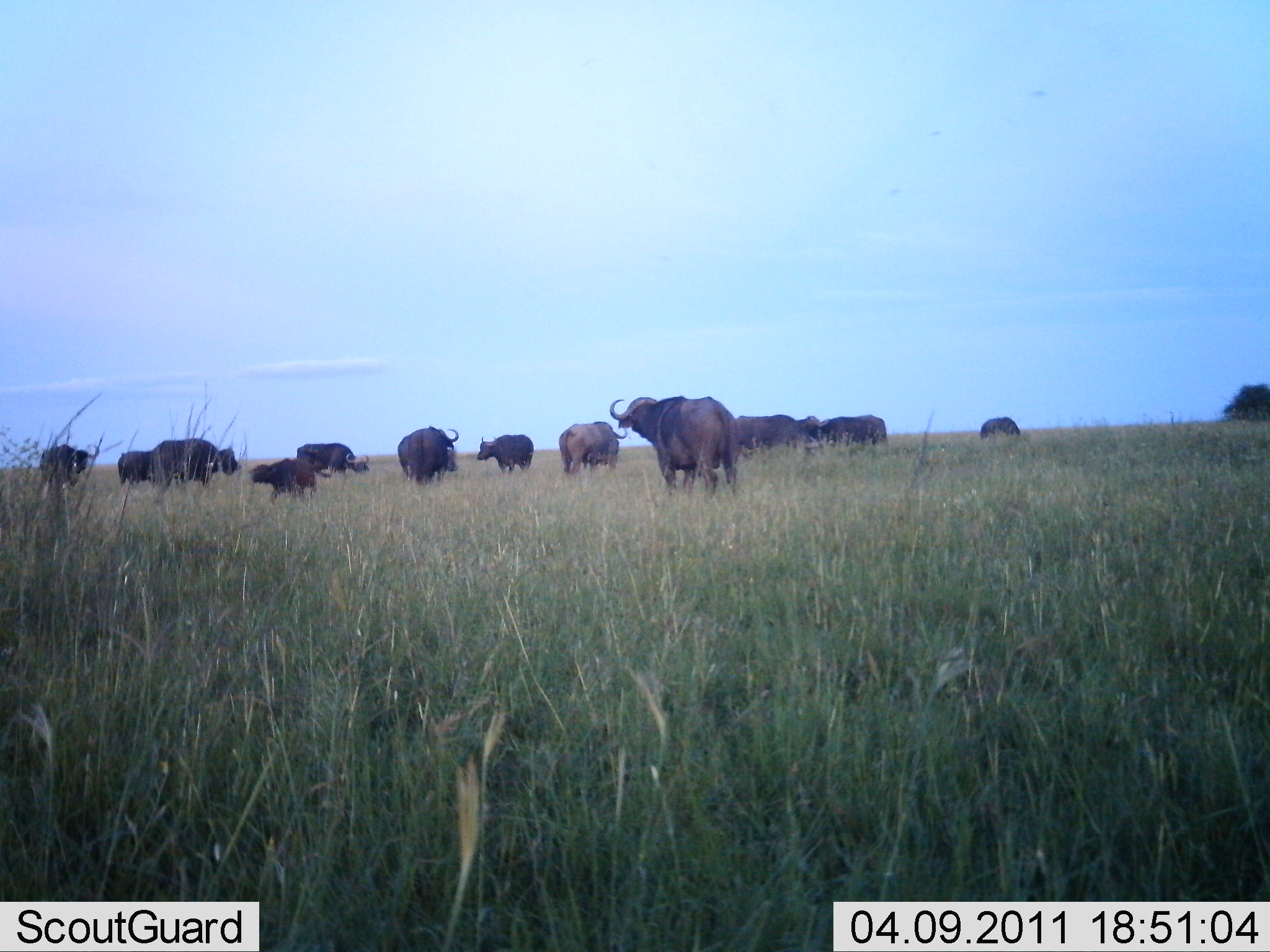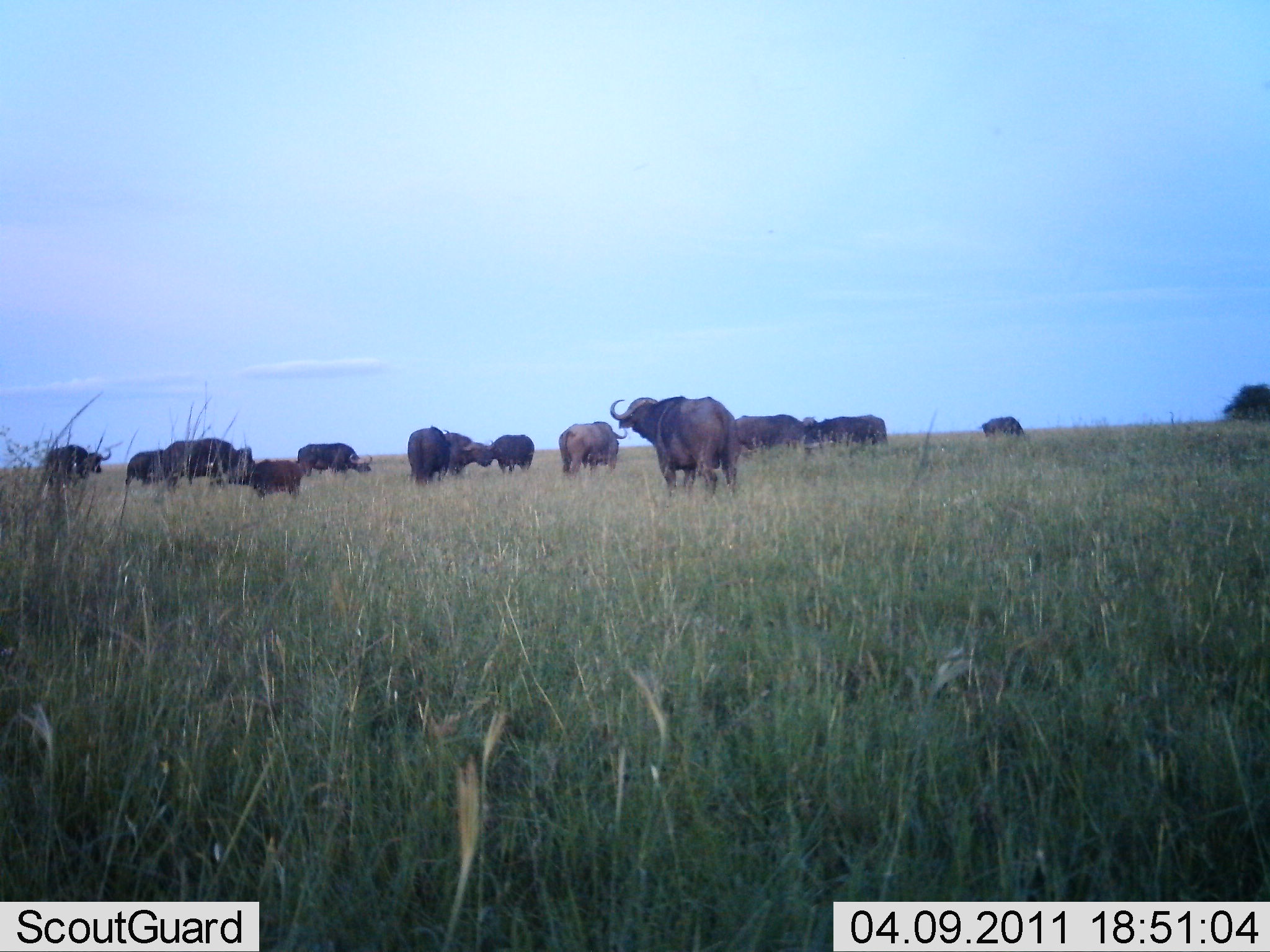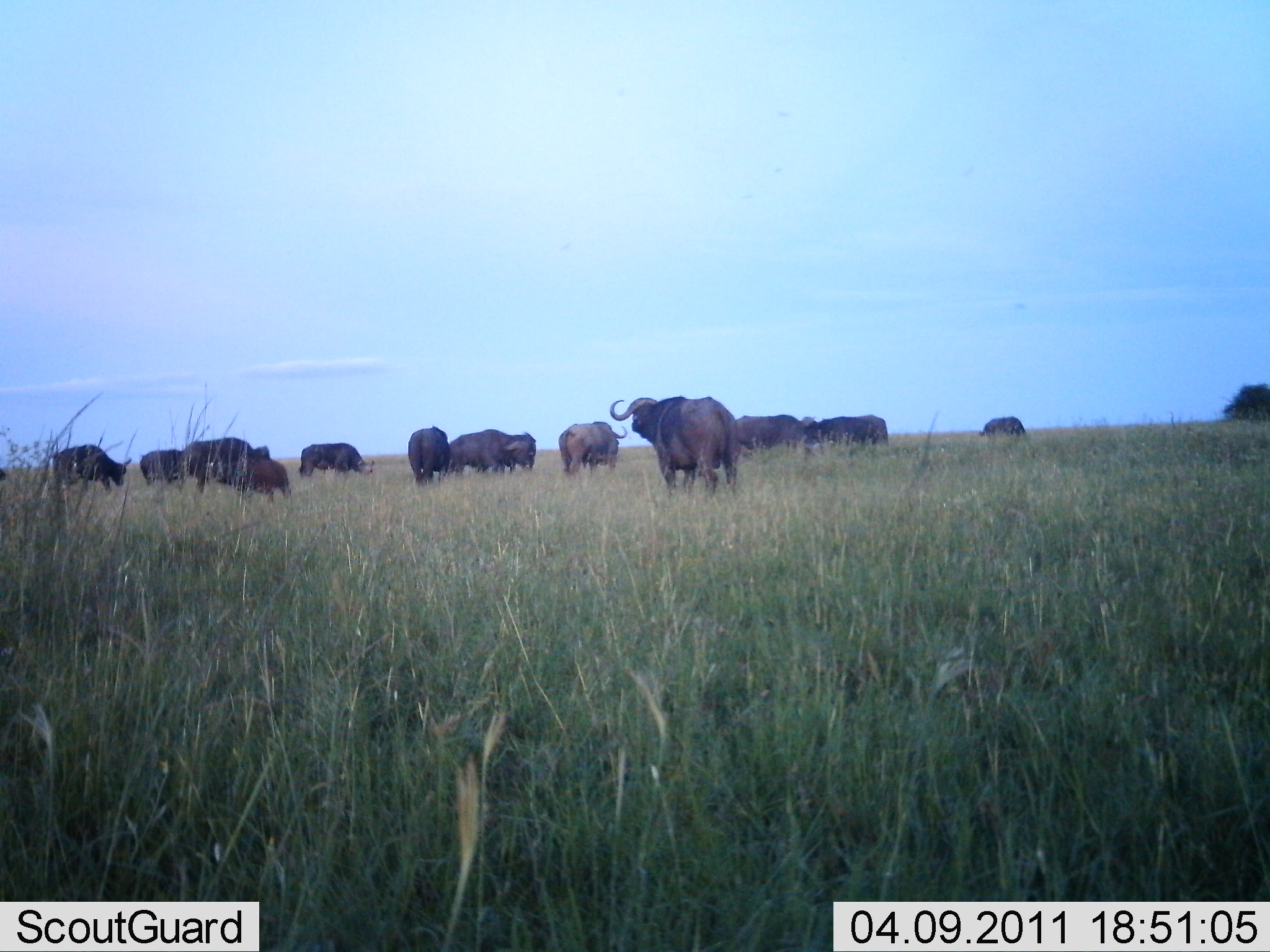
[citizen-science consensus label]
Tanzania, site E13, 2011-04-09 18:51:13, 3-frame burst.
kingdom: Animalia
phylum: Chordata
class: Mammalia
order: Artiodactyla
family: Bovidae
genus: Syncerus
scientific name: Syncerus caffer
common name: cape buffalo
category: buffalo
Buffalo (cape buffalo) (Syncerus caffer), count 11-50. Behavior (volunteer vote fractions): standing 92%, resting 0%, moving 46%, interacting 8%. Young present (vote fraction): 62%. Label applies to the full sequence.